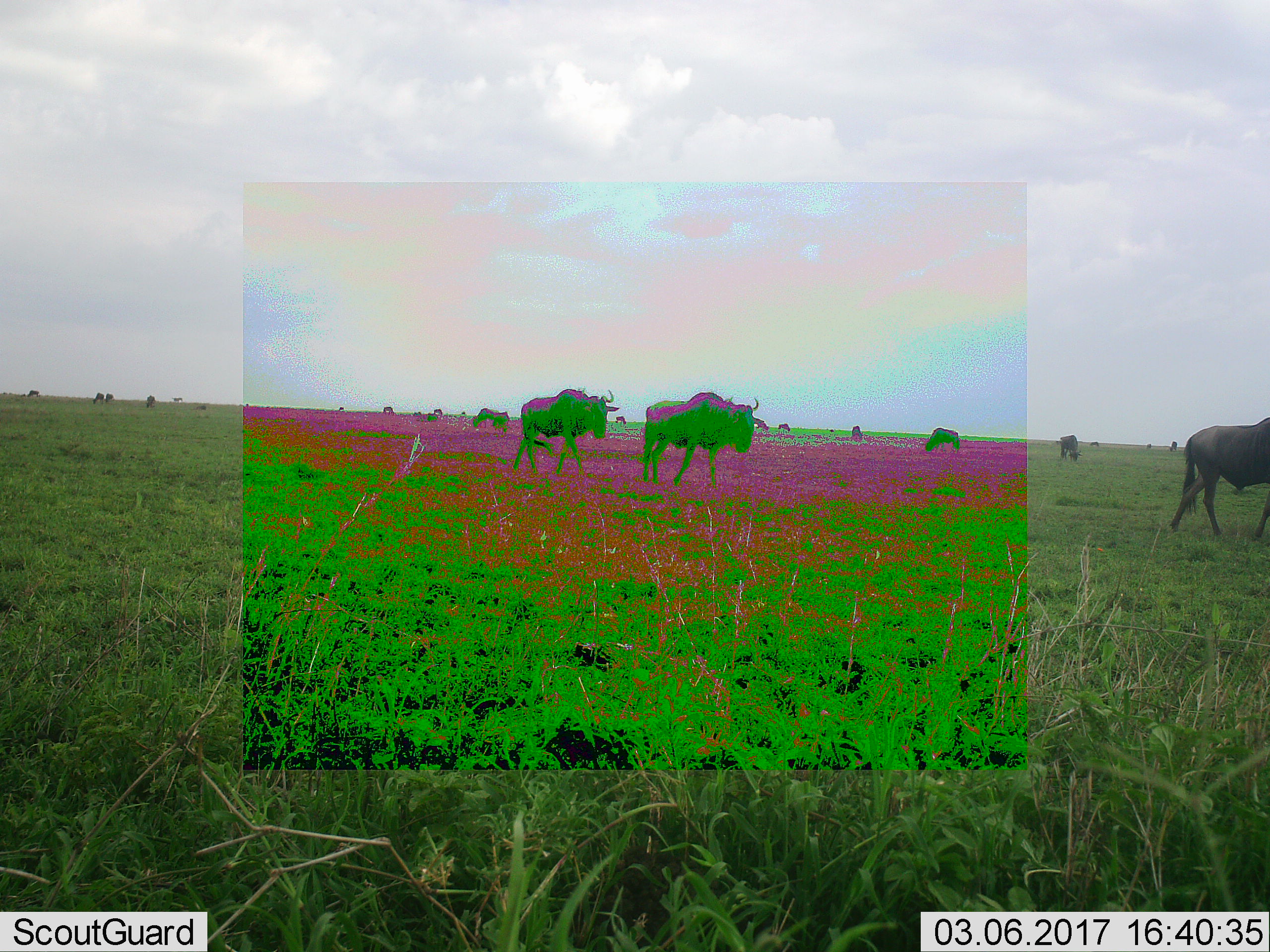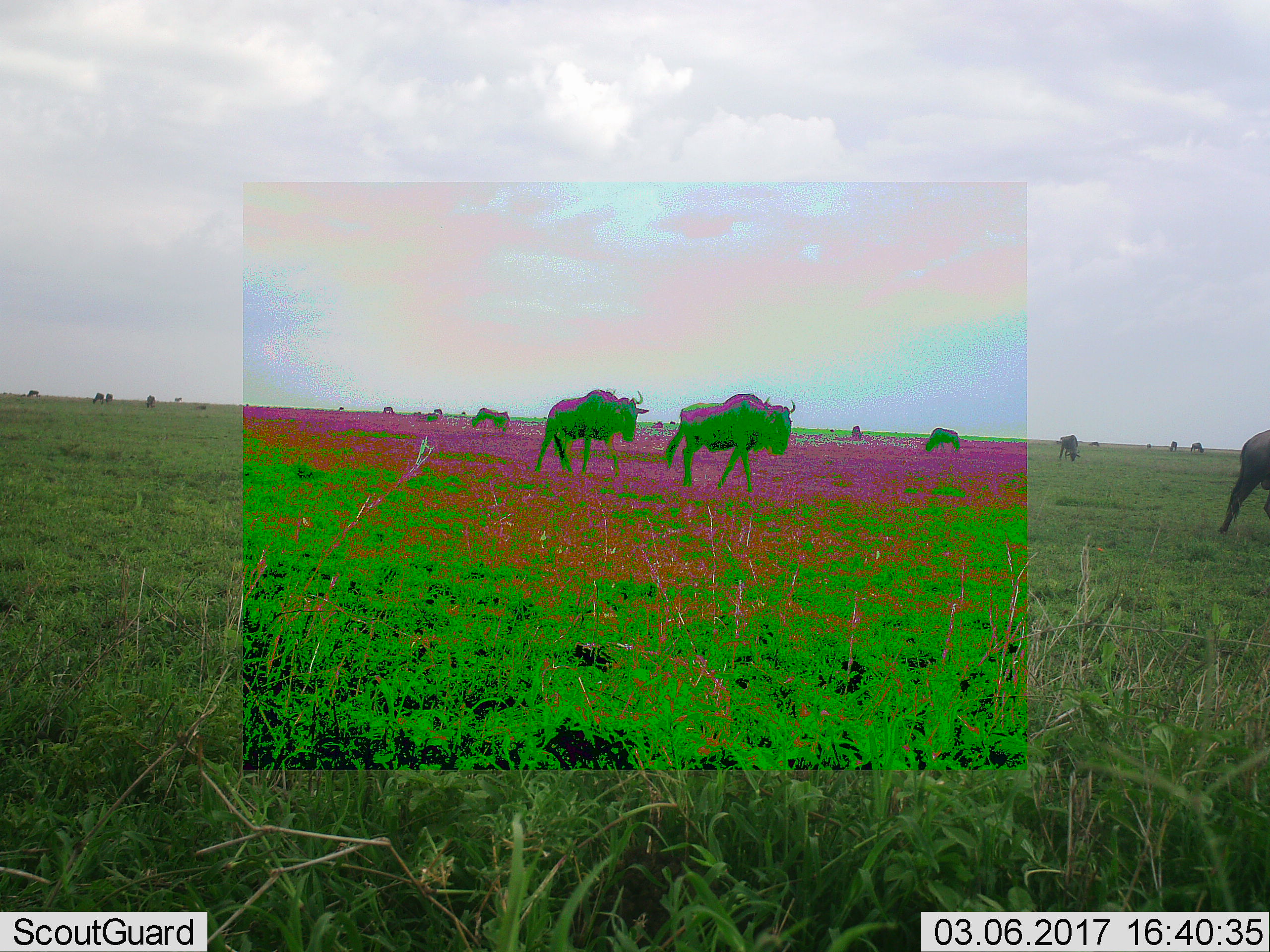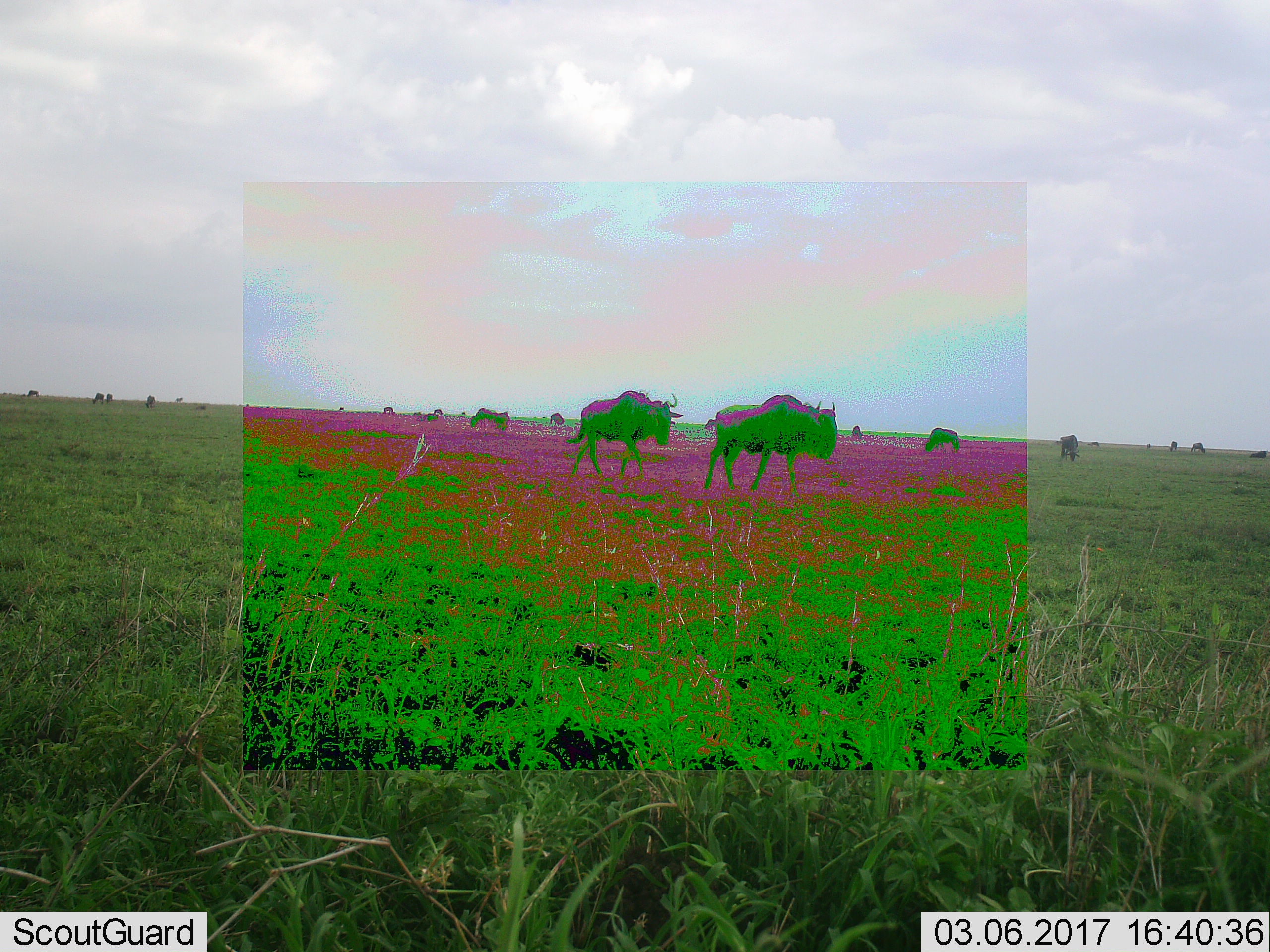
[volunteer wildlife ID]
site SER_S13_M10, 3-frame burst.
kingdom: Animalia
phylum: Chordata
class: Mammalia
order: Artiodactyla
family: Bovidae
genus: Connochaetes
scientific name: Connochaetes taurinus taurinus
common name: blue wildebeest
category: wildebeestblue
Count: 11-50.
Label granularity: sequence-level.